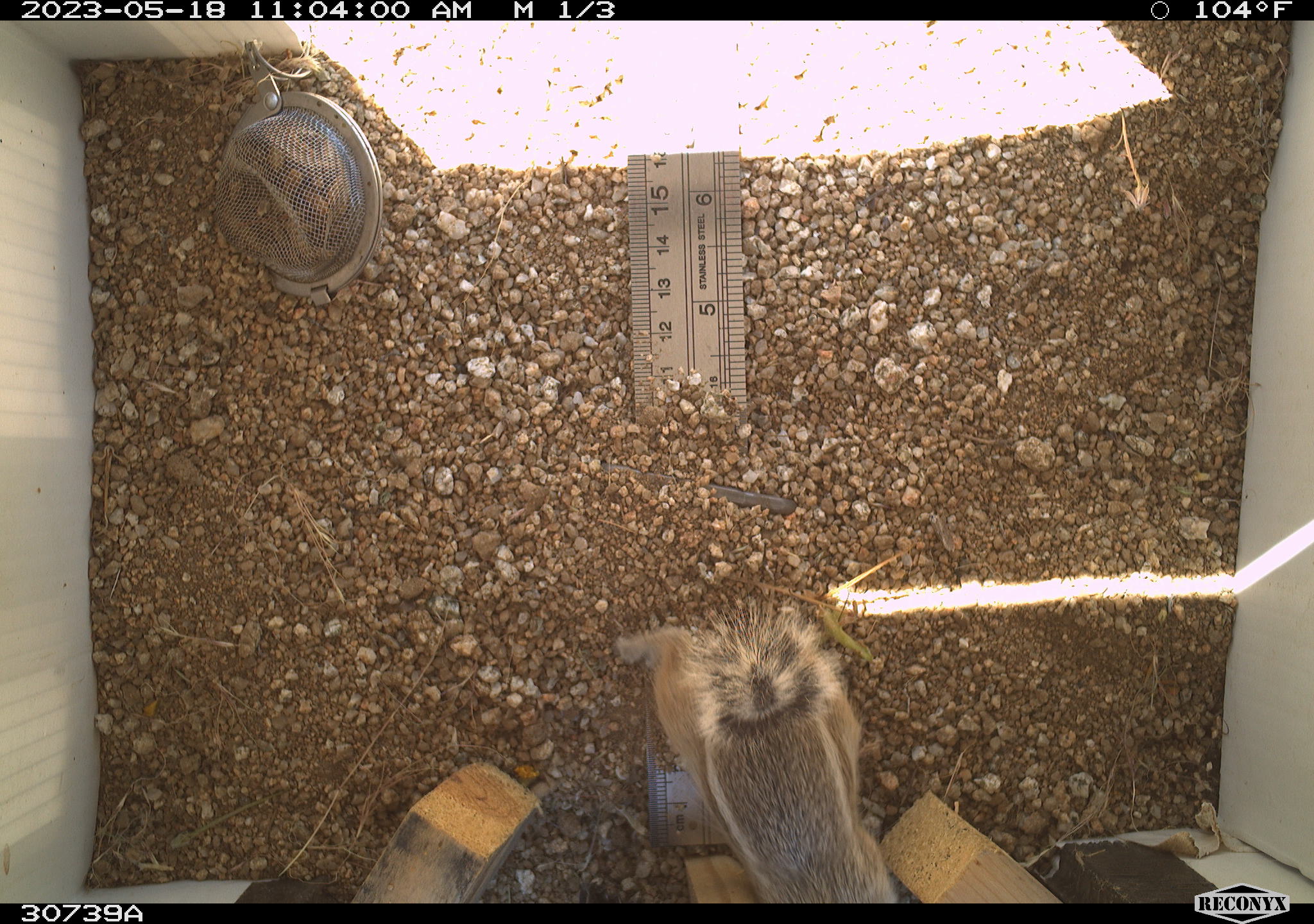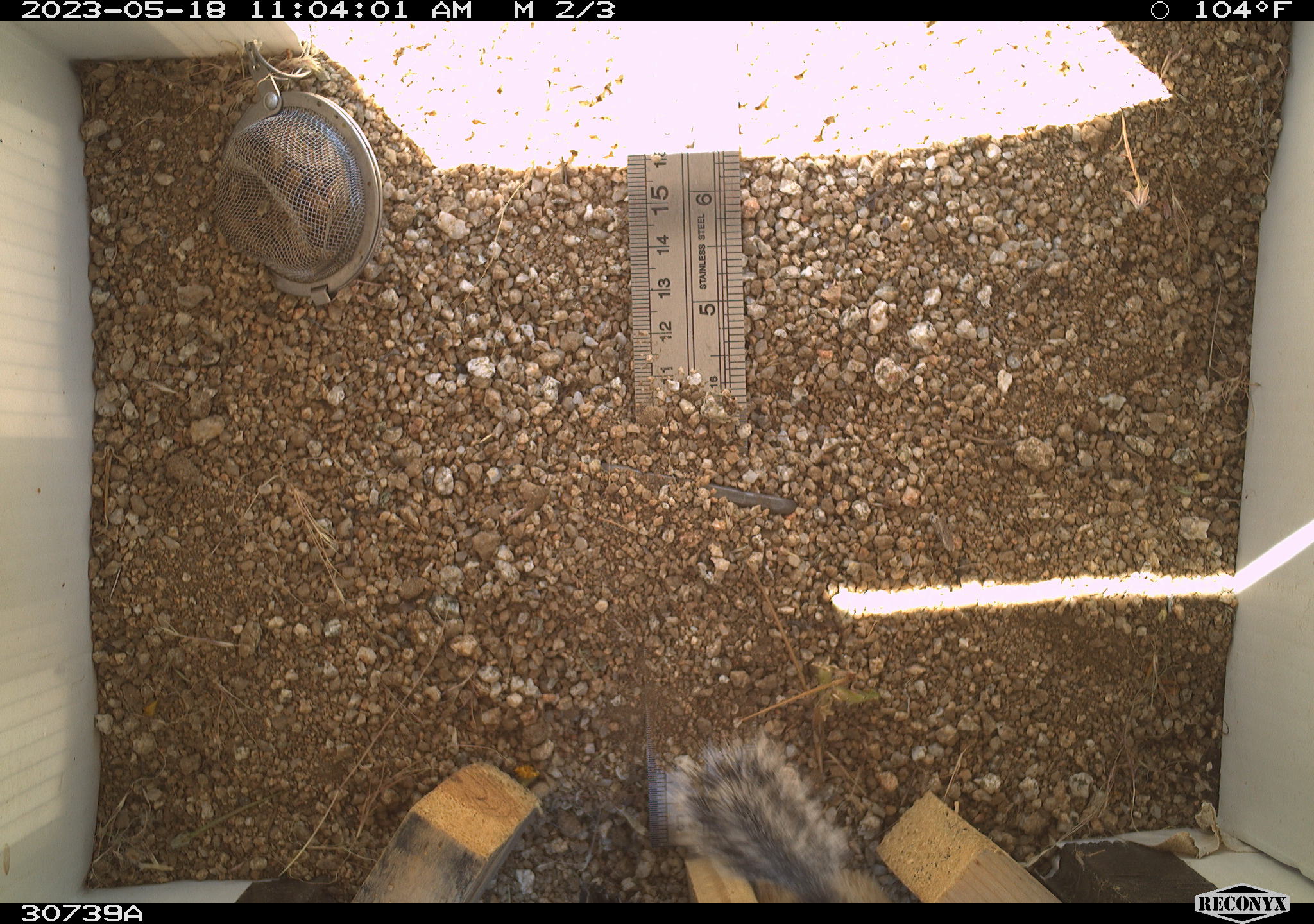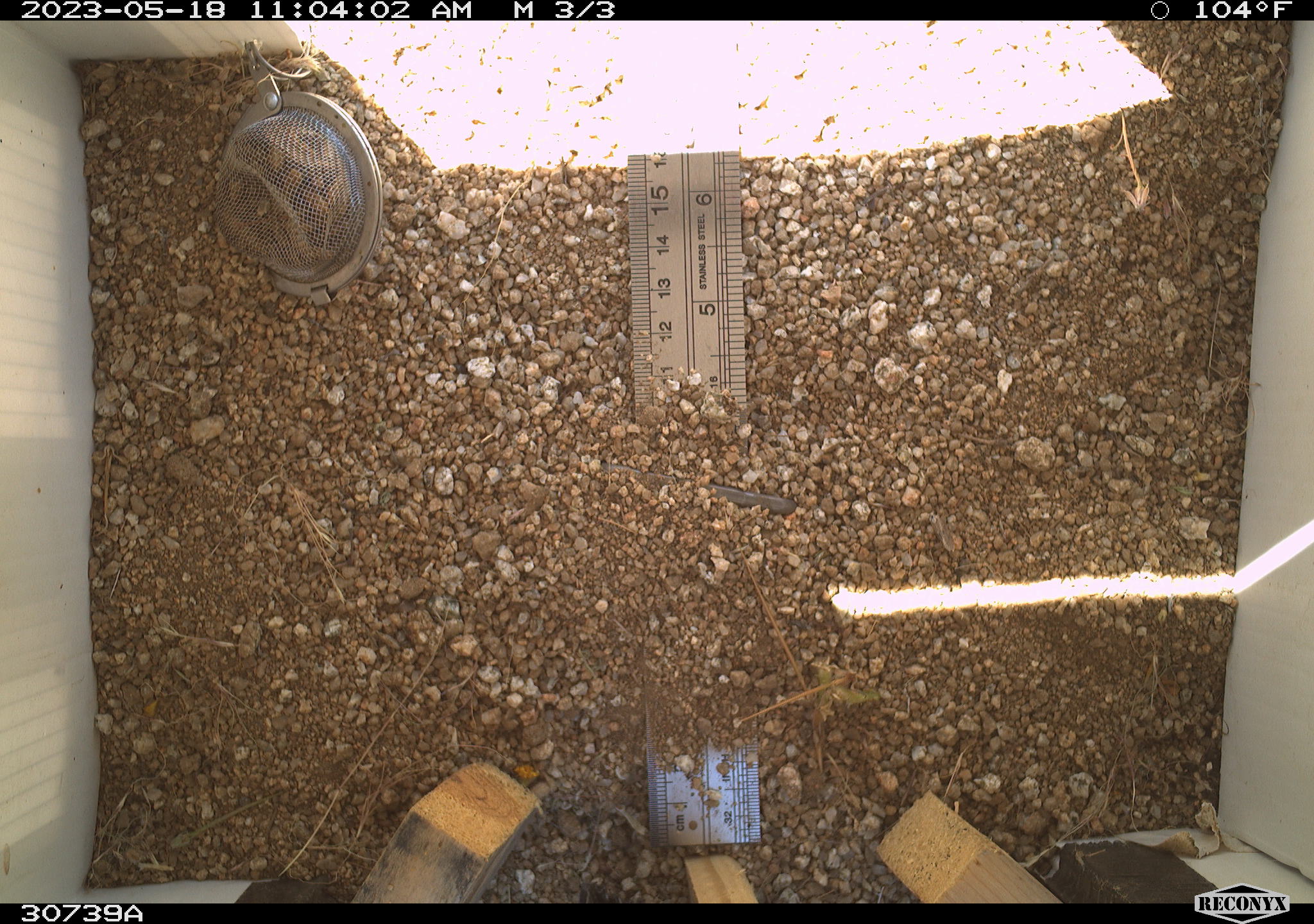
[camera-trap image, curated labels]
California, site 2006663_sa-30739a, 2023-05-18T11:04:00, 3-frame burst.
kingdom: Animalia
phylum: Chordata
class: Mammalia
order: Rodentia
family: Sciuridae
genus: Ammospermophilus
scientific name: Ammospermophilus leucurus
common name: white-tailed antelope squirrel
White-tailed antelope squirrel (Ammospermophilus leucurus).